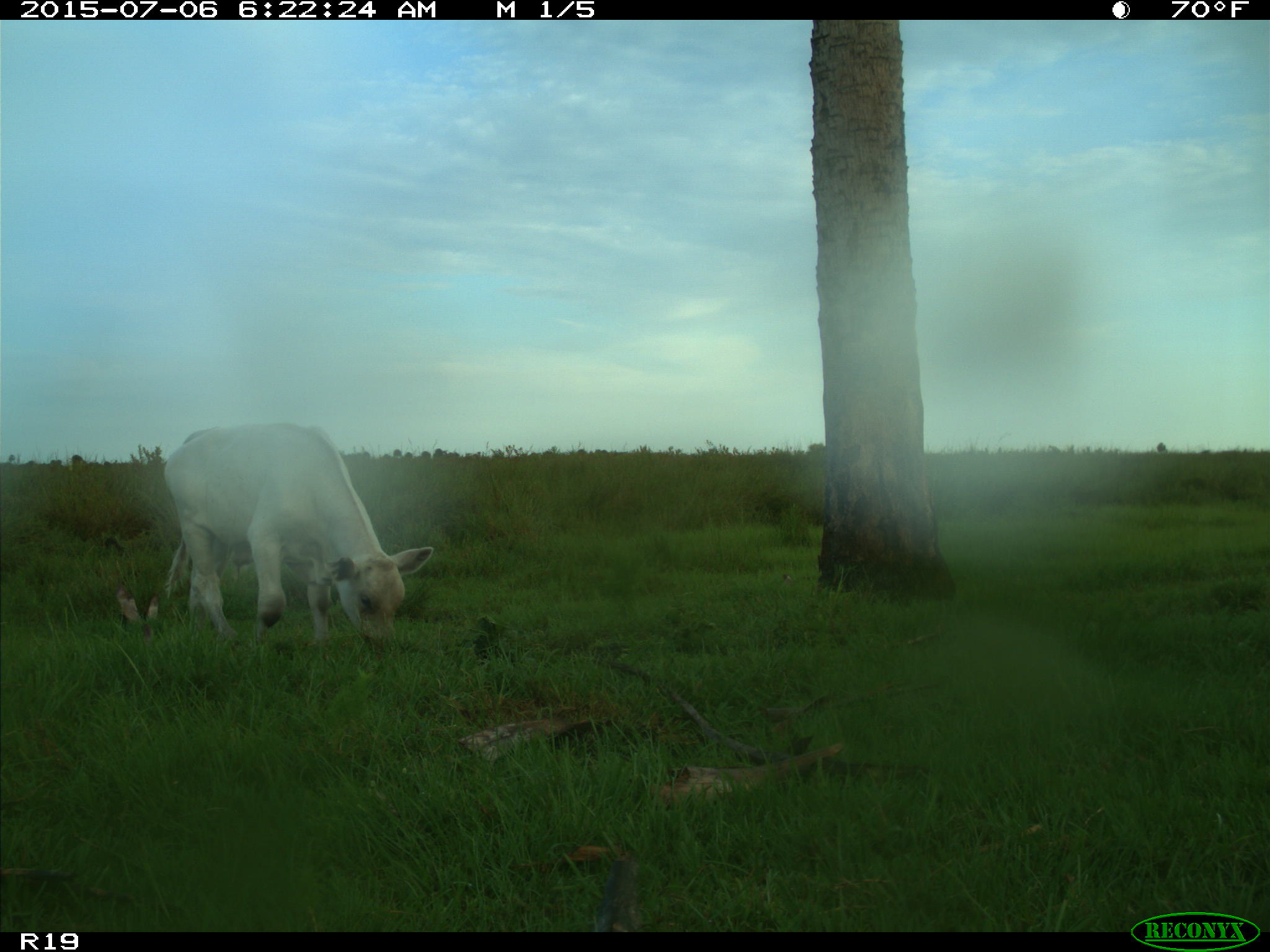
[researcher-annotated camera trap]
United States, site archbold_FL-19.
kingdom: Animalia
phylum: Chordata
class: Mammalia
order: Artiodactyla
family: Bovidae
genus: Bos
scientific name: Bos taurus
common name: domestic cow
Bos taurus (domestic cow).